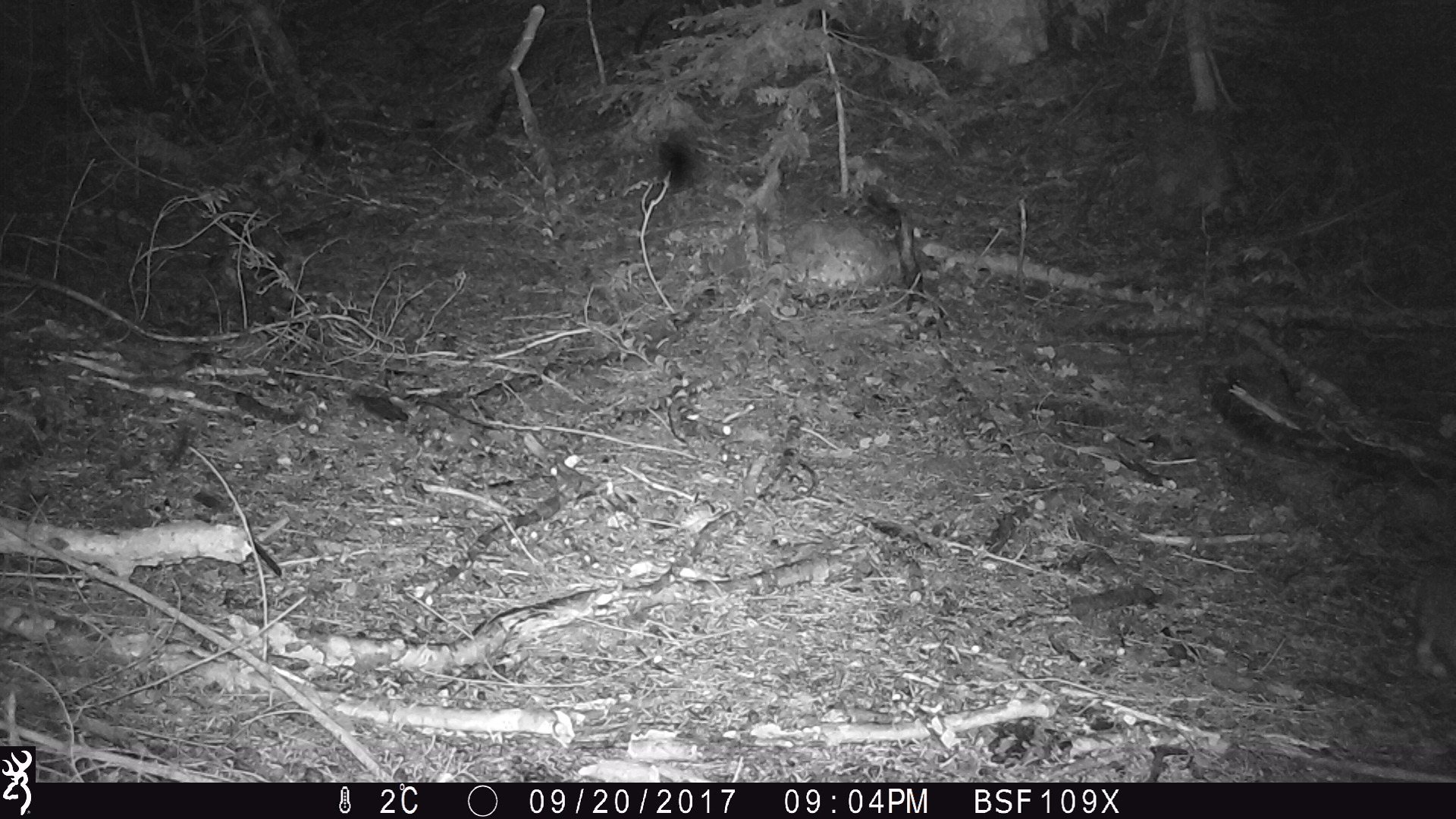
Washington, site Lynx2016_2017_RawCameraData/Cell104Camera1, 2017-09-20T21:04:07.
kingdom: Animalia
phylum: Chordata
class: Mammalia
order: Lagomorpha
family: Leporidae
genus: Lepus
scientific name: Lepus americanus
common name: snowshoe hare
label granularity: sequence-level